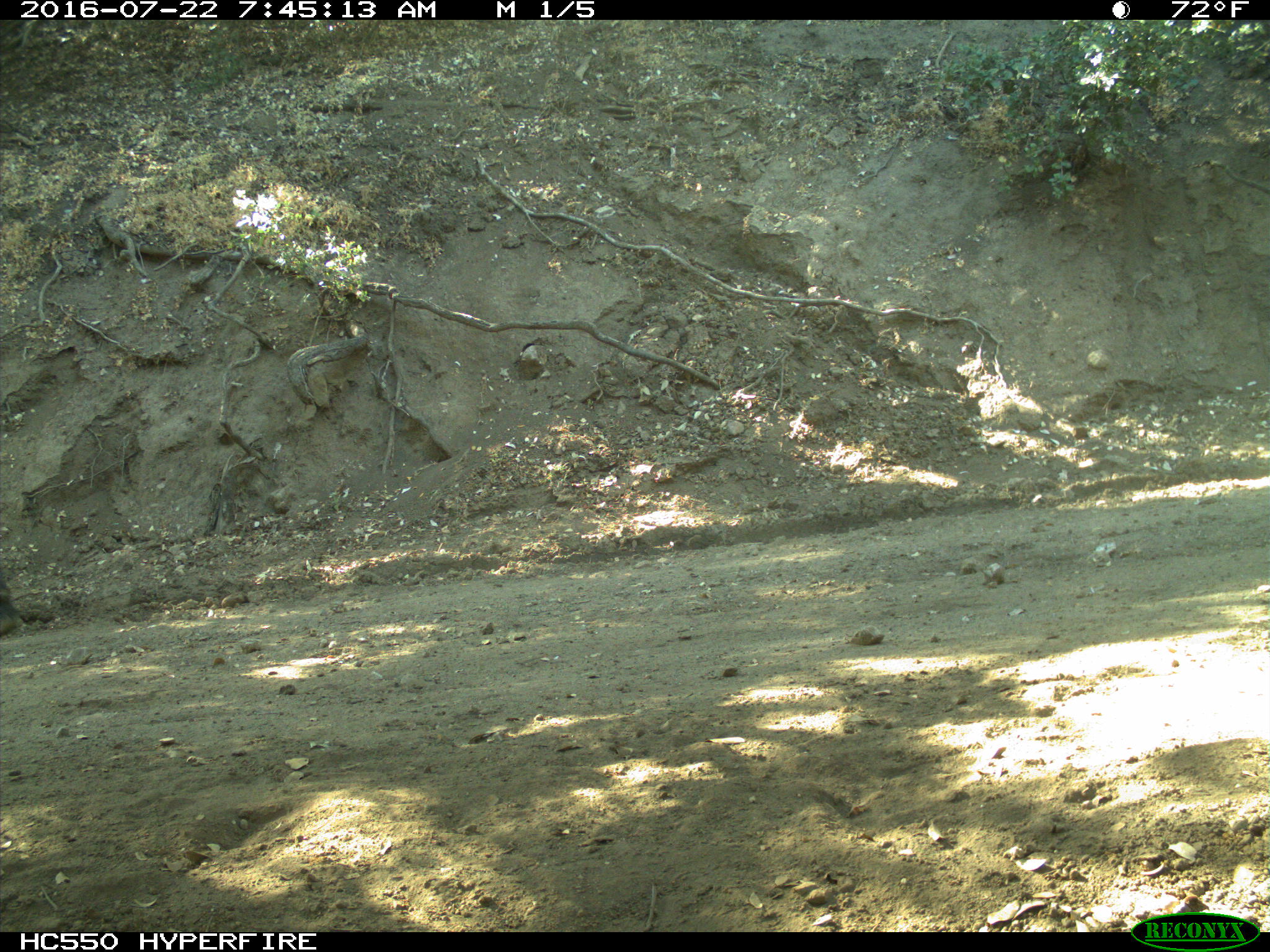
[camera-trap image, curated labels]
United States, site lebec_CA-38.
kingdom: Animalia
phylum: Chordata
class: Mammalia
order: Artiodactyla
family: Bovidae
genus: Bos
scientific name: Bos taurus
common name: domestic cow